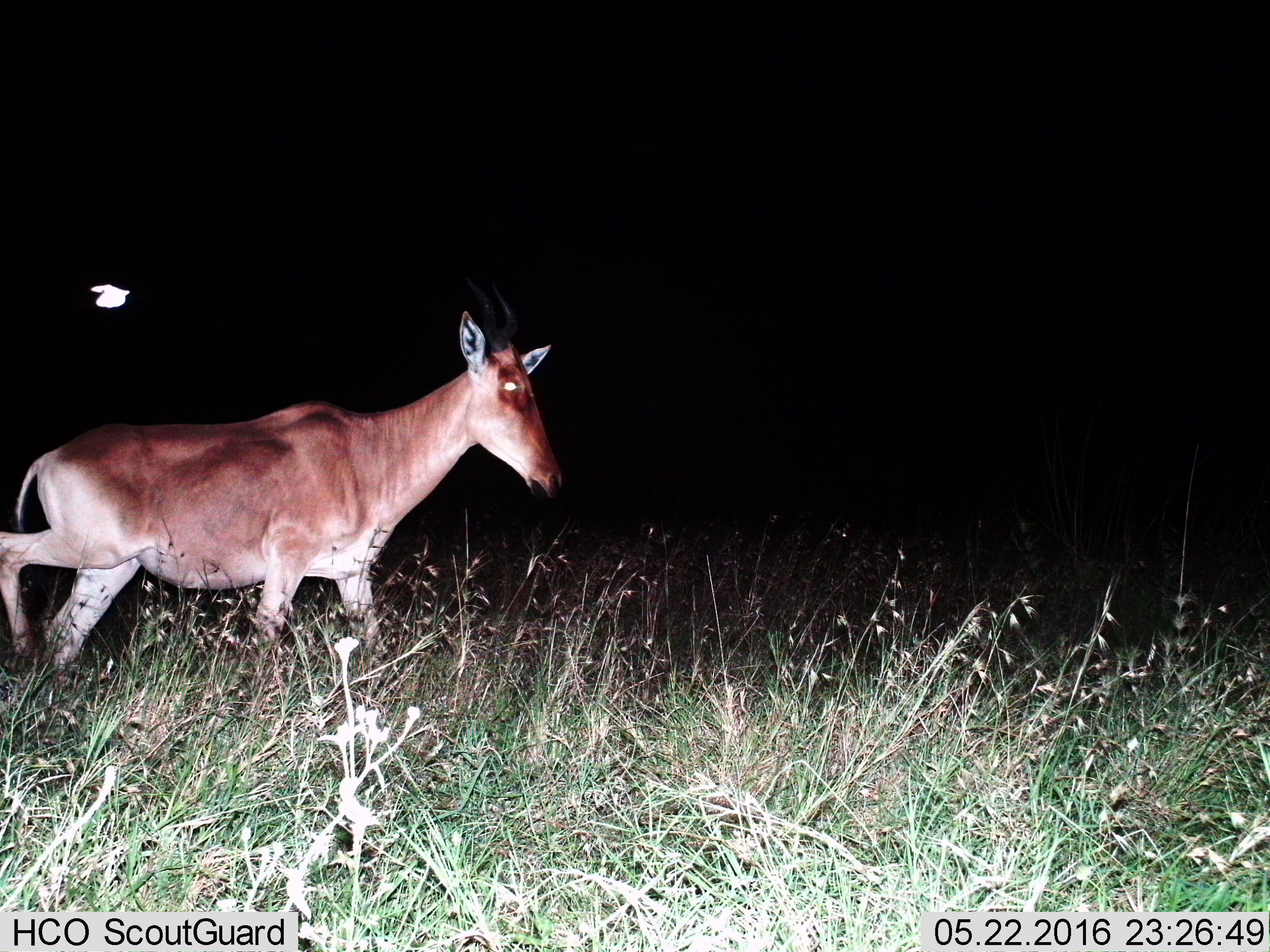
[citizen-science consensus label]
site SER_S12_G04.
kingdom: Animalia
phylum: Chordata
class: Mammalia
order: Artiodactyla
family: Bovidae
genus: Alcelaphus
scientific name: Alcelaphus buselaphus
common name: hartebeest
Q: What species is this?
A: Hartebeest (Alcelaphus buselaphus).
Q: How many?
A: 1.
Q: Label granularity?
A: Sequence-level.